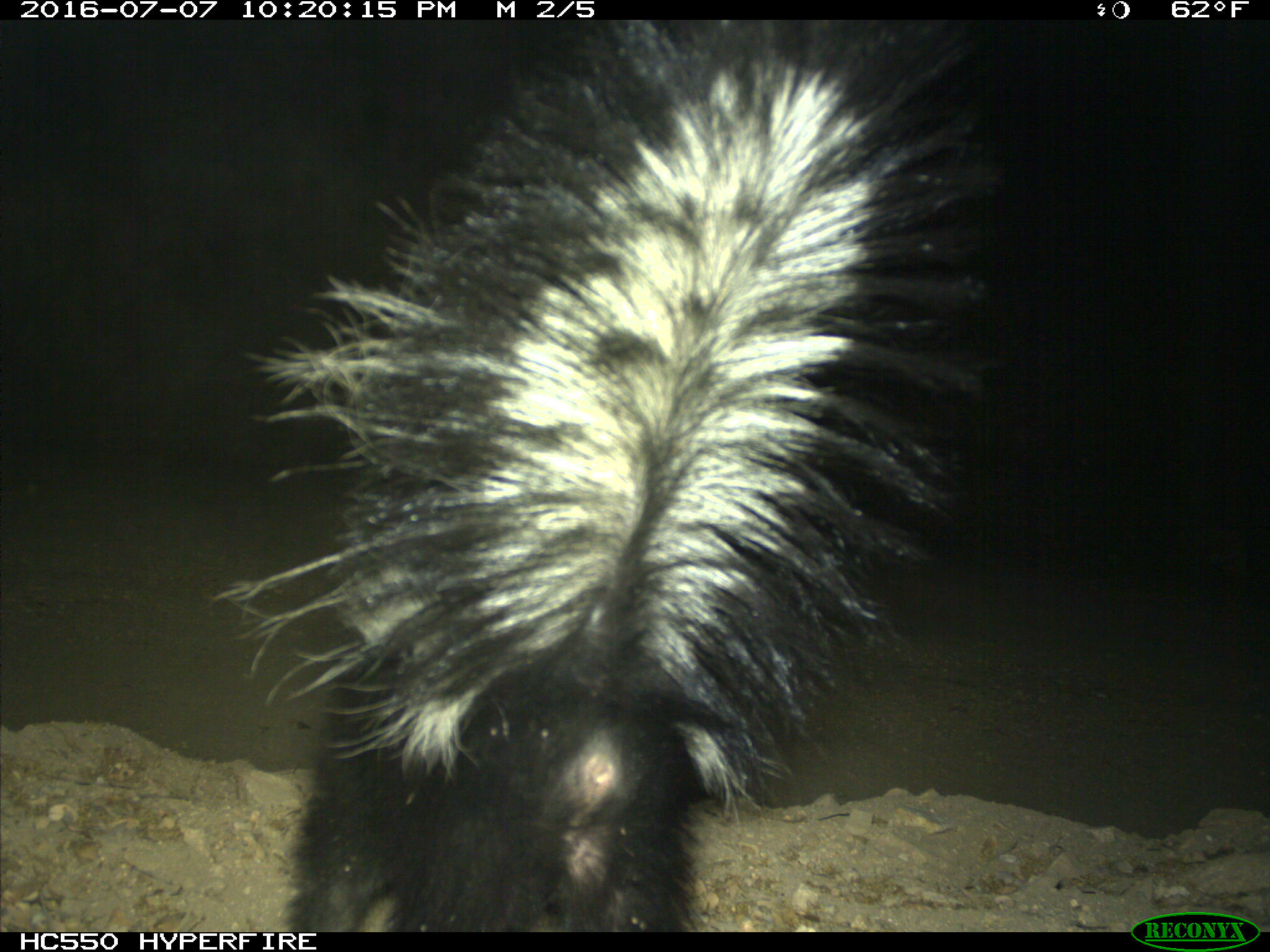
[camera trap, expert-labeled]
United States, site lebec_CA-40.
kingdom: Animalia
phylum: Chordata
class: Mammalia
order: Carnivora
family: Mephitidae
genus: Mephitis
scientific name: Mephitis mephitis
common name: striped skunk